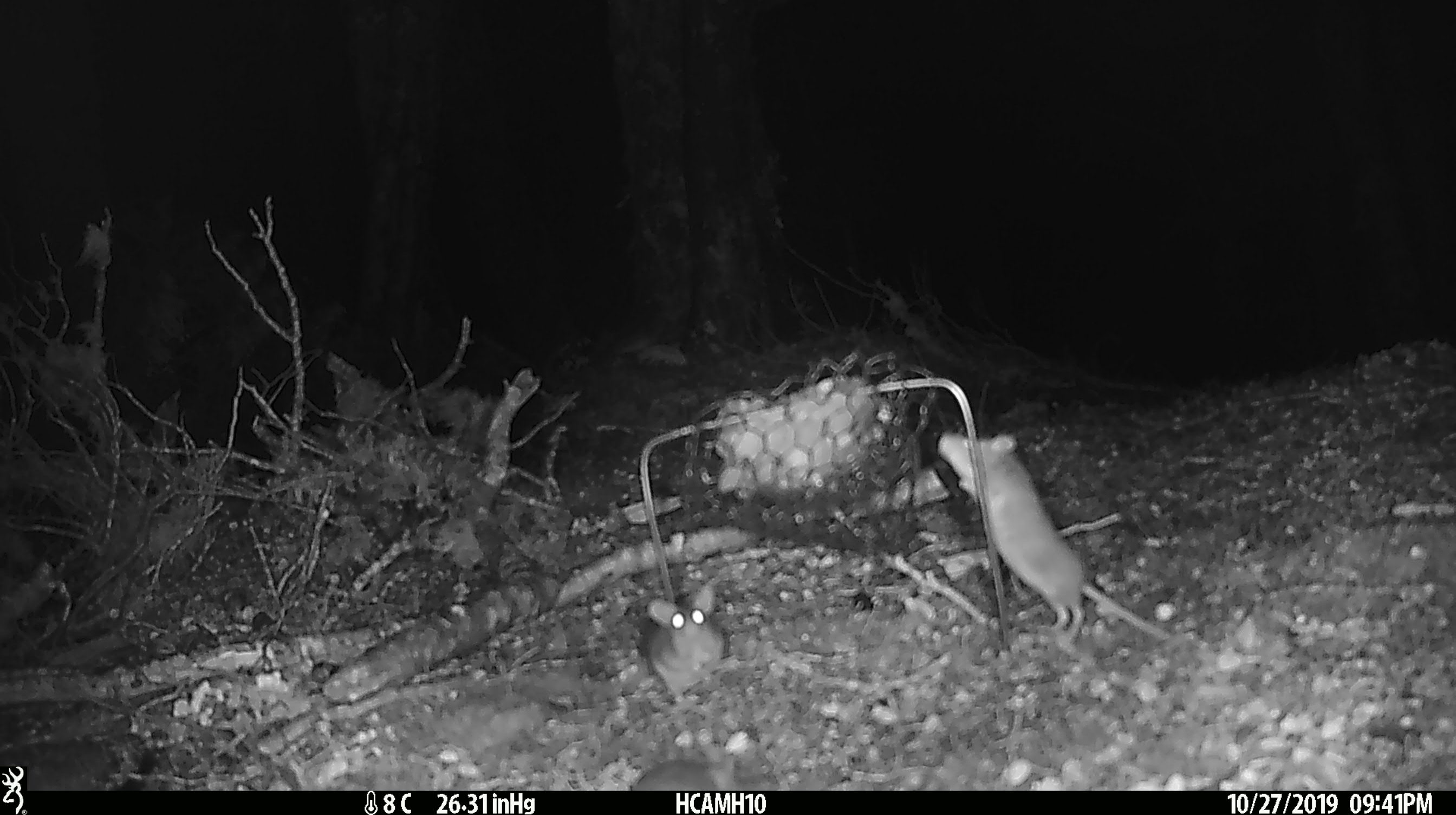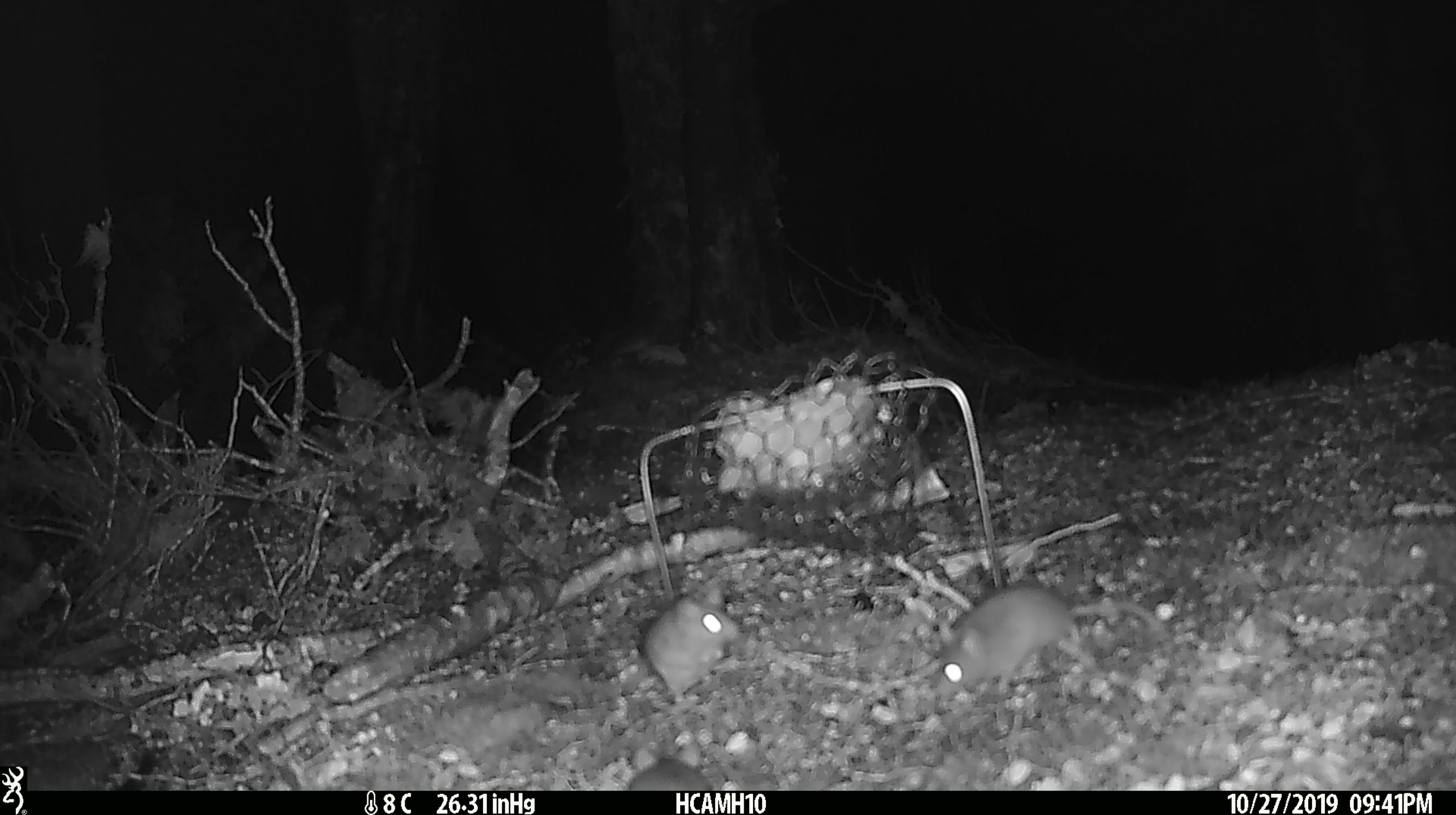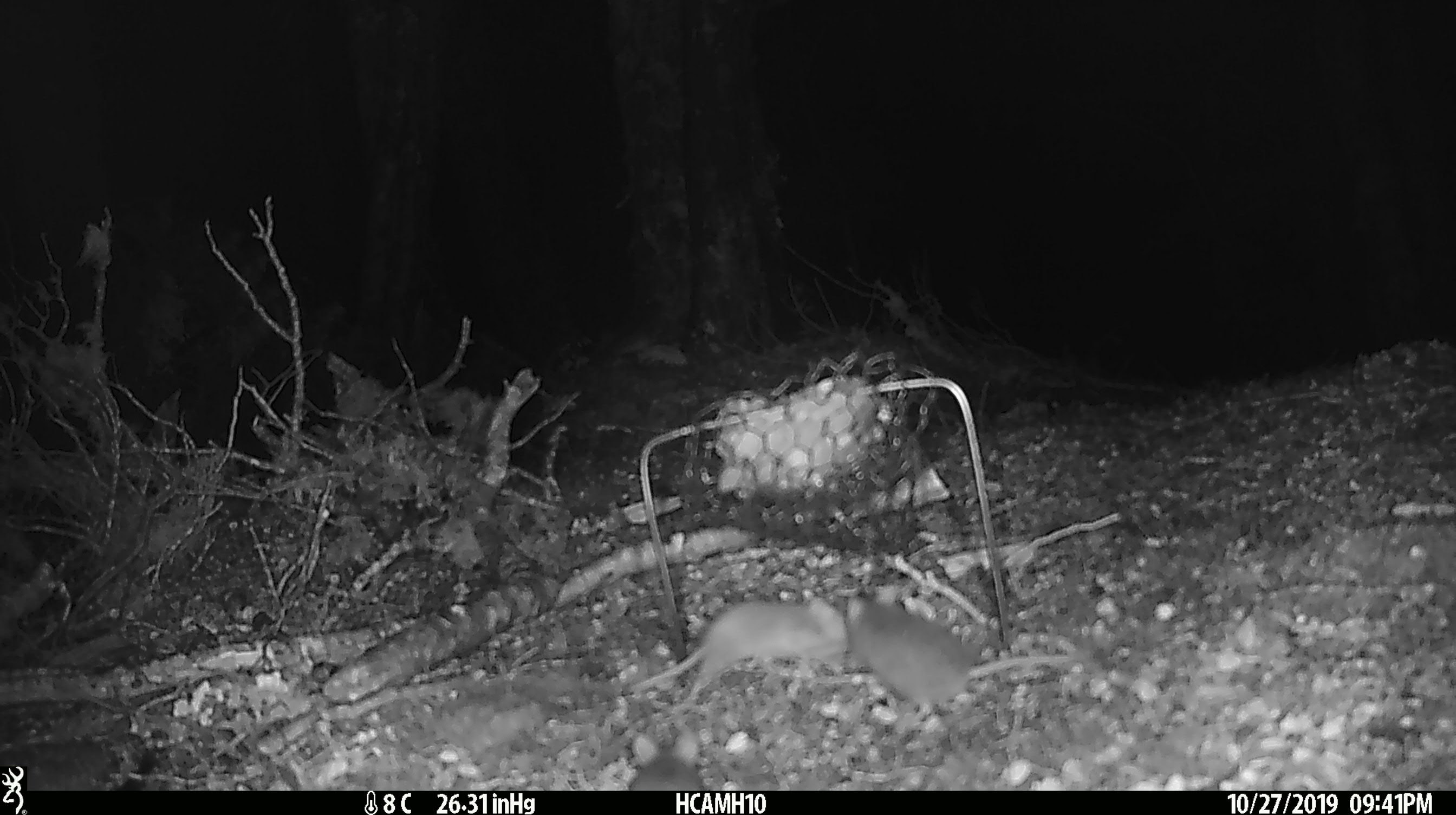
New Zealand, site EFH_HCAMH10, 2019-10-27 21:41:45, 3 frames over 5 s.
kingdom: Animalia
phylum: Chordata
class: Mammalia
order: Rodentia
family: Muridae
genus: Mus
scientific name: Mus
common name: mouse